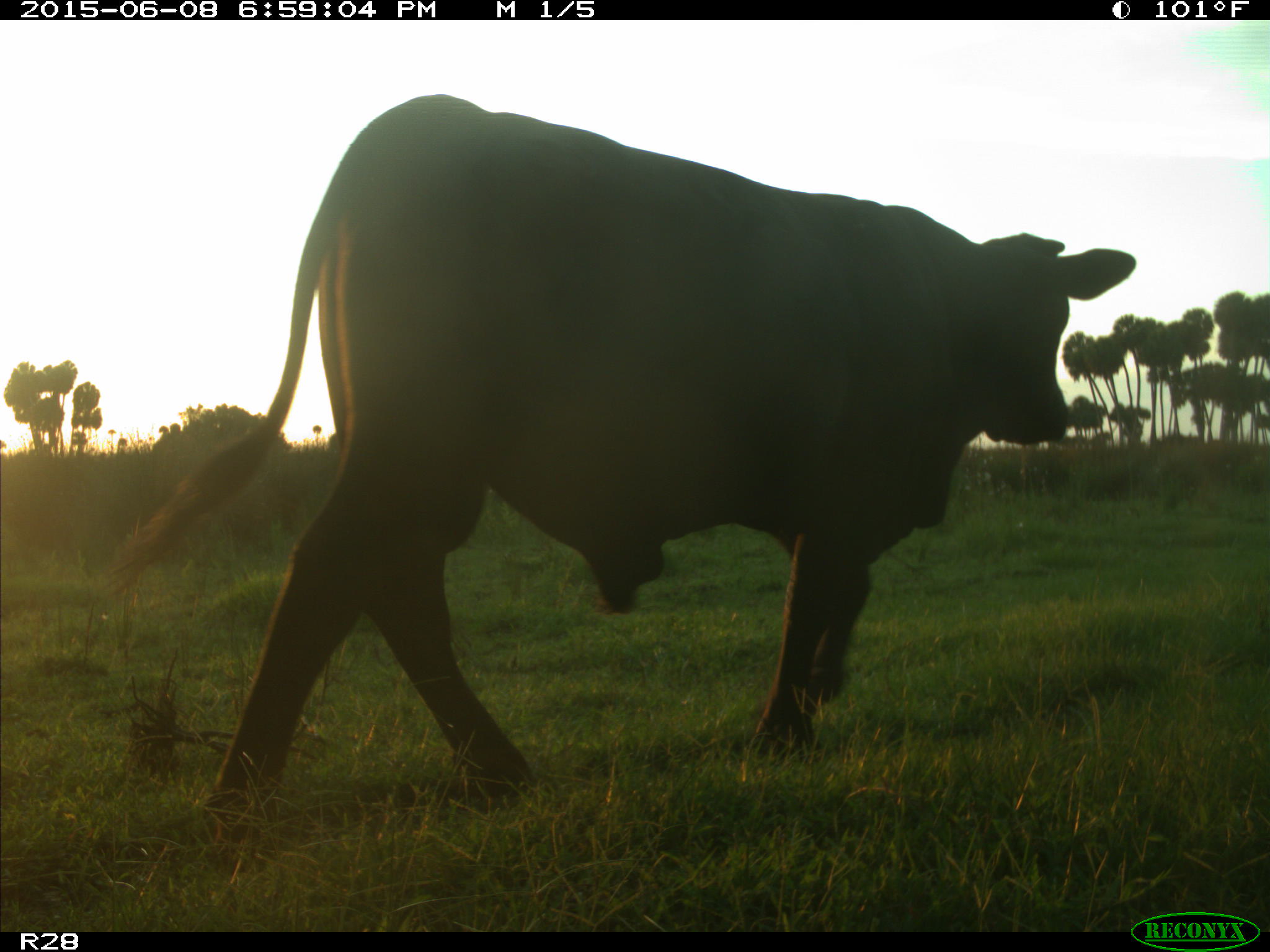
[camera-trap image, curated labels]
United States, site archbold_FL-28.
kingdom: Animalia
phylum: Chordata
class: Mammalia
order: Artiodactyla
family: Bovidae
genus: Bos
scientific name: Bos taurus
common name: domestic cow